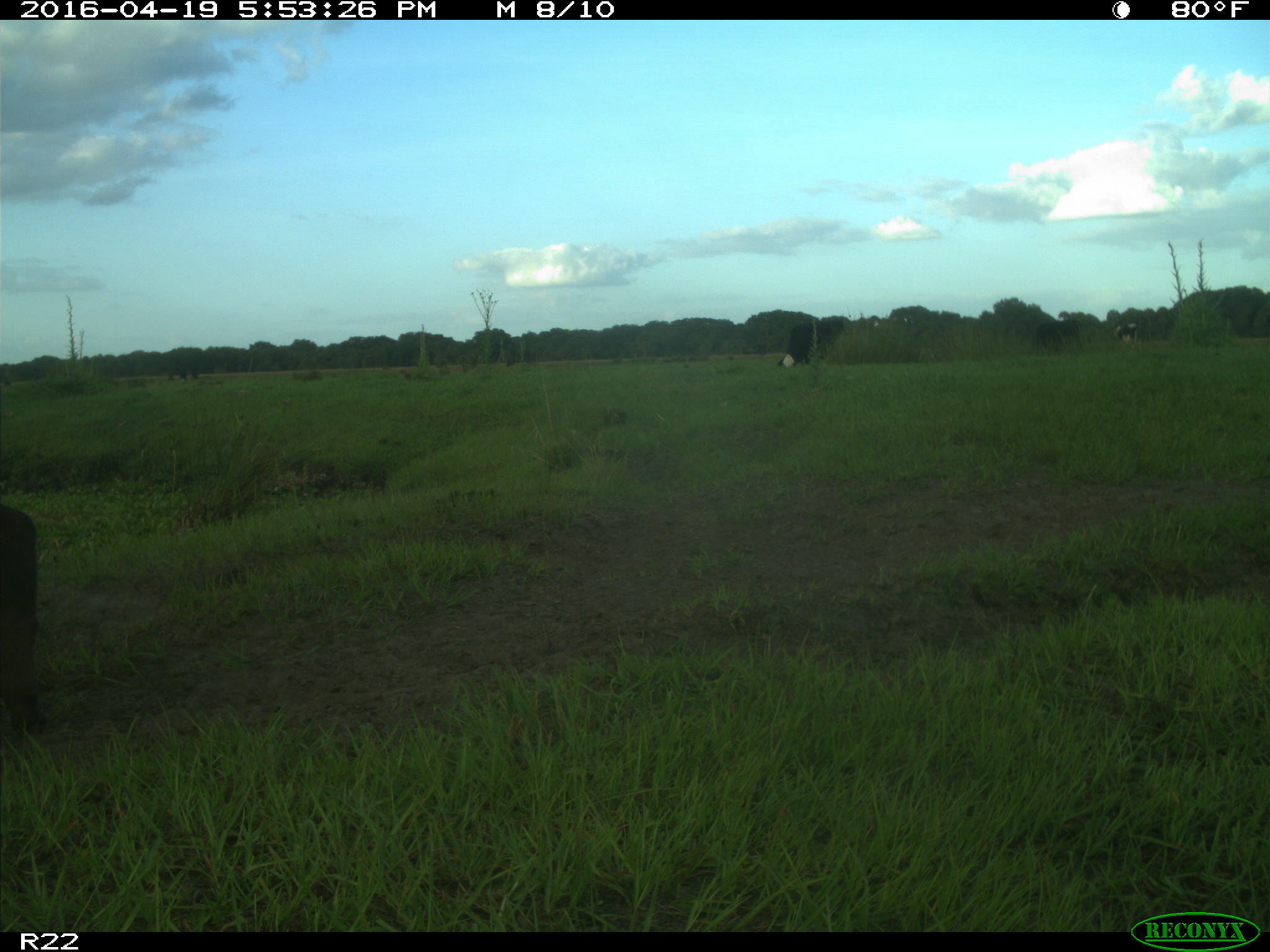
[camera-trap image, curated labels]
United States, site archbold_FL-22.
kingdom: Animalia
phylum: Chordata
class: Mammalia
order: Artiodactyla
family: Bovidae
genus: Bos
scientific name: Bos taurus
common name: domestic cow